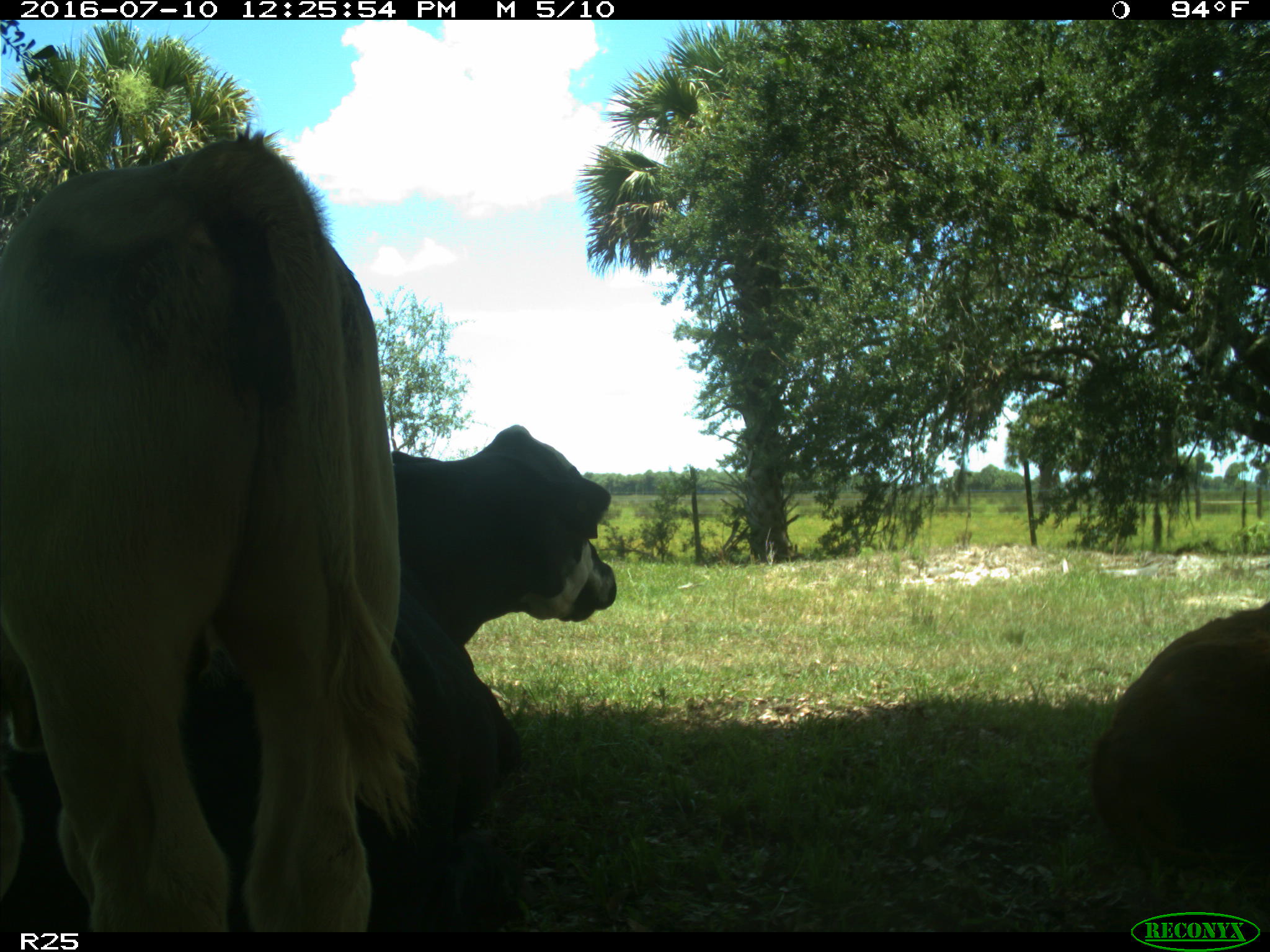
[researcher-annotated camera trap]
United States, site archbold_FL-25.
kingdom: Animalia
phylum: Chordata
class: Mammalia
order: Artiodactyla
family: Bovidae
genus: Bos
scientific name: Bos taurus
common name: domestic cow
Bos taurus (domestic cow).